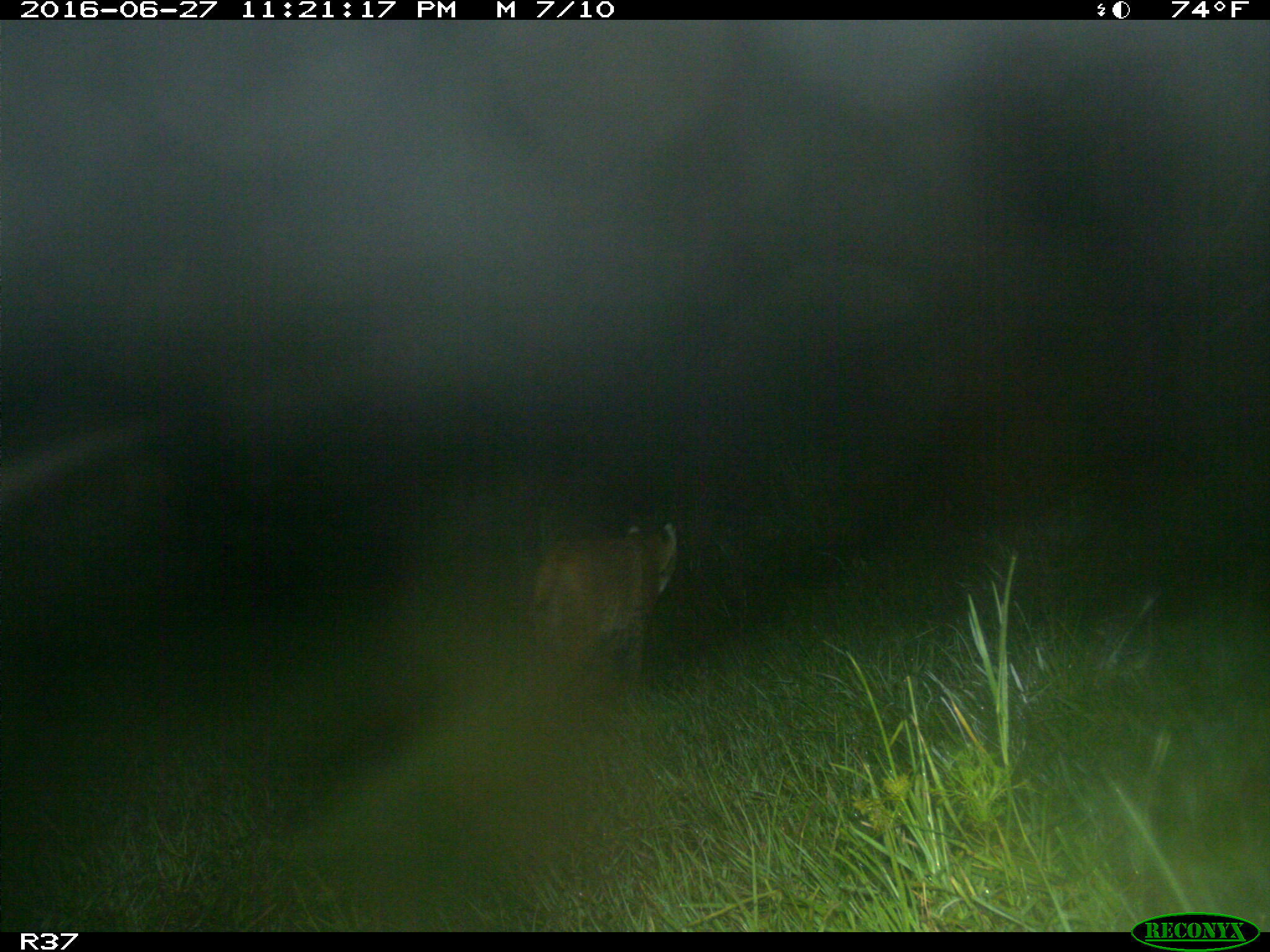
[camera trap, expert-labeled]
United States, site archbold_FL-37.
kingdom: Animalia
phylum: Chordata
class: Mammalia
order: Carnivora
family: Felidae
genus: Lynx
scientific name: Lynx rufus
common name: bobcat